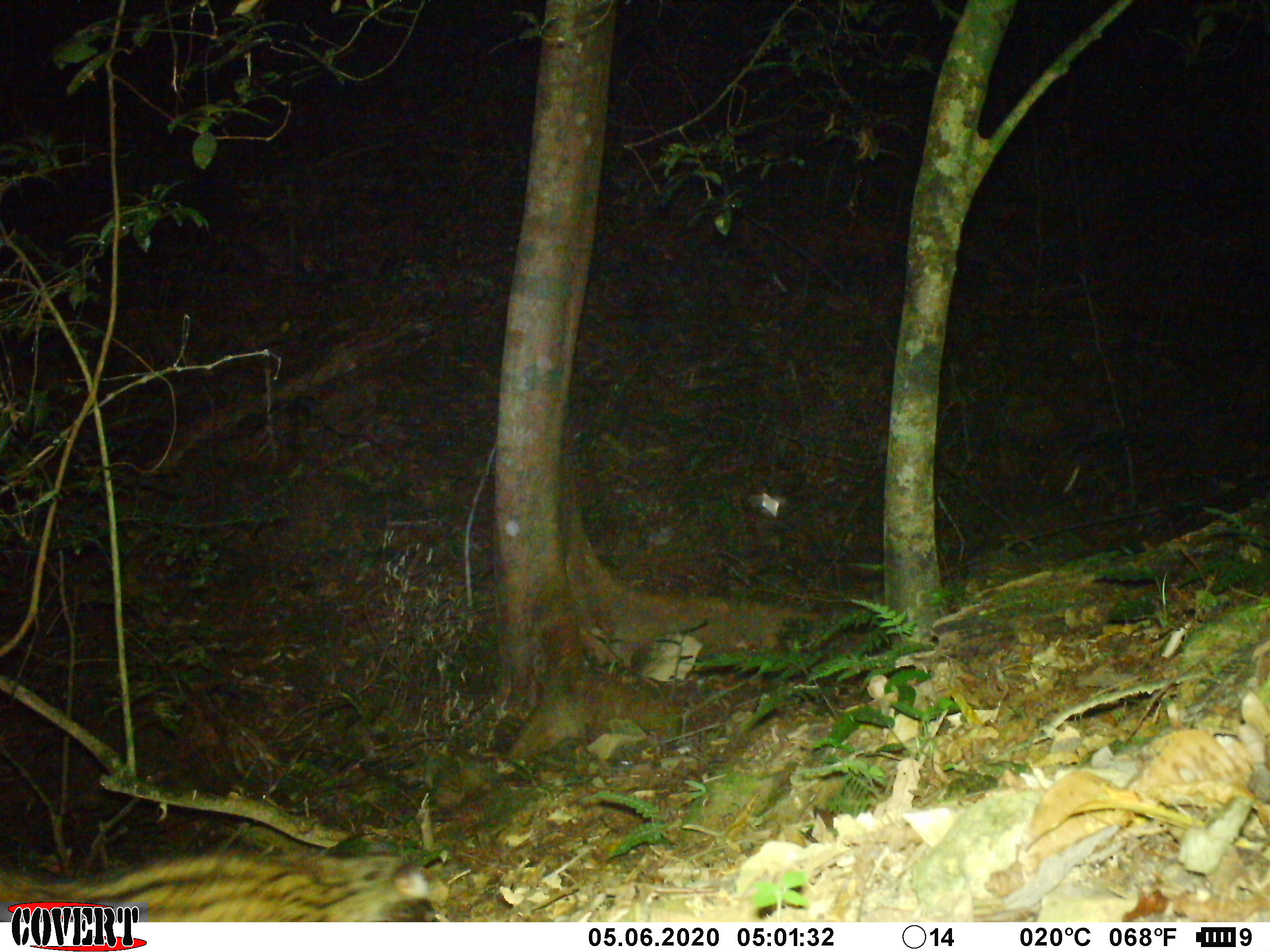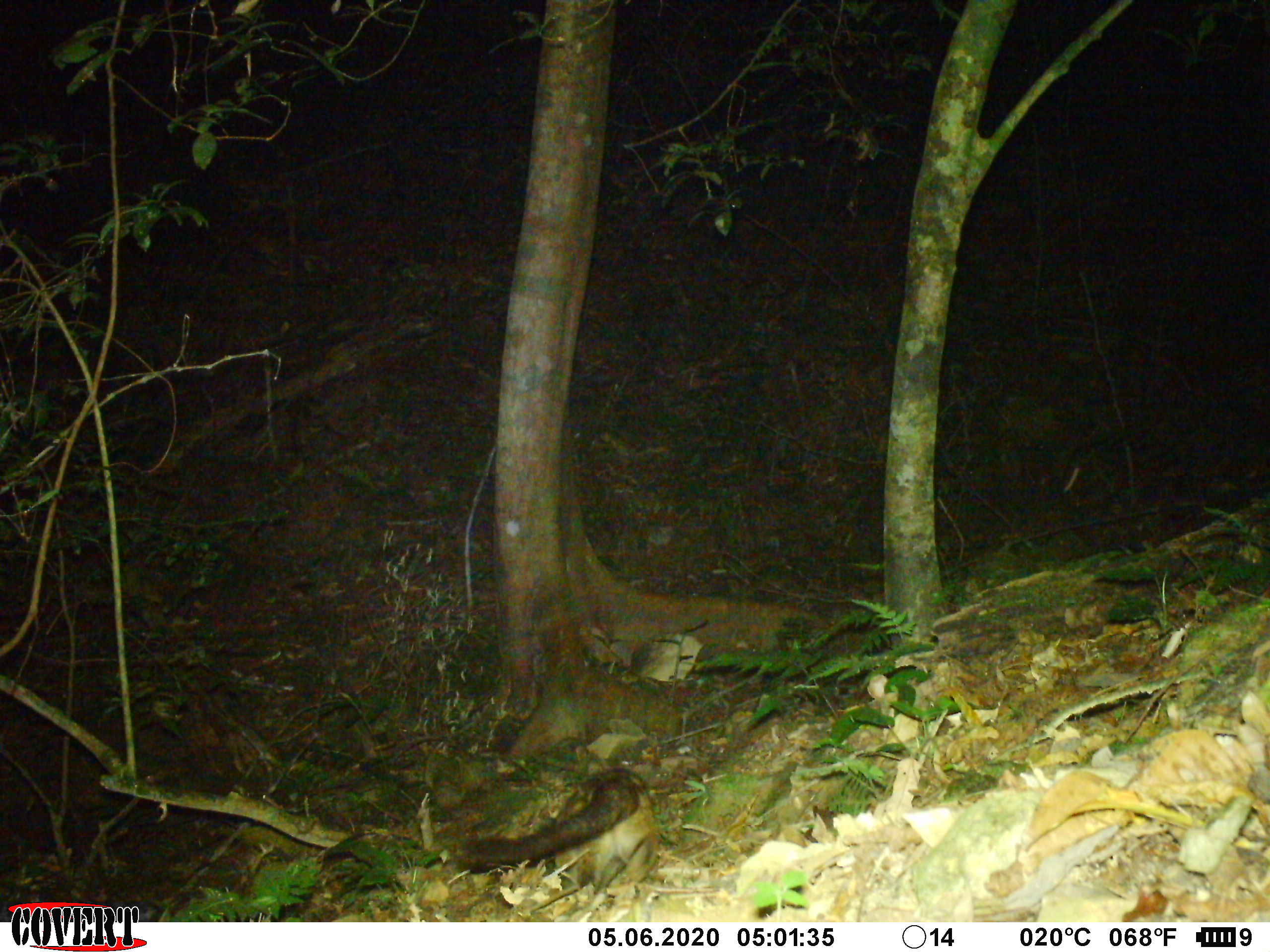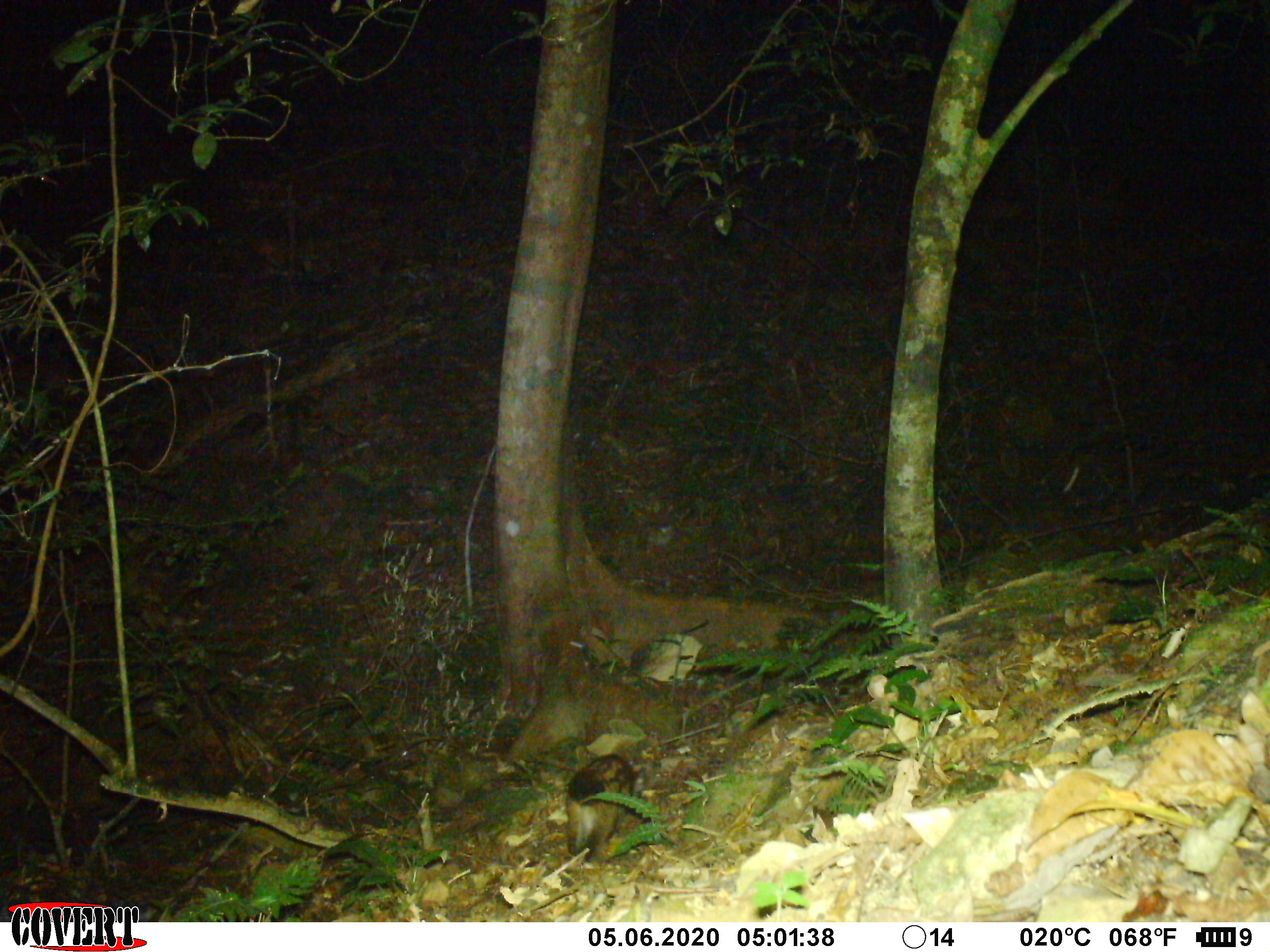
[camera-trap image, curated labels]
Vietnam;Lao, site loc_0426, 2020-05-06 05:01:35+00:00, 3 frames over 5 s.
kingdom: Animalia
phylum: Chordata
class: Mammalia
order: Carnivora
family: Viverridae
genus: Paradoxurus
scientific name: Paradoxurus hermaphroditus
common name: common palm civet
Common palm civet (Paradoxurus hermaphroditus). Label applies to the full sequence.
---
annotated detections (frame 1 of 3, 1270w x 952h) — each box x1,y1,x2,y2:
common palm civet: 0,849,449,922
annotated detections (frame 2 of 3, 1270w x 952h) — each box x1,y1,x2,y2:
common palm civet: 451,766,661,894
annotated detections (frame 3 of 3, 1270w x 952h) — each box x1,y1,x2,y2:
common palm civet: 565,753,646,867